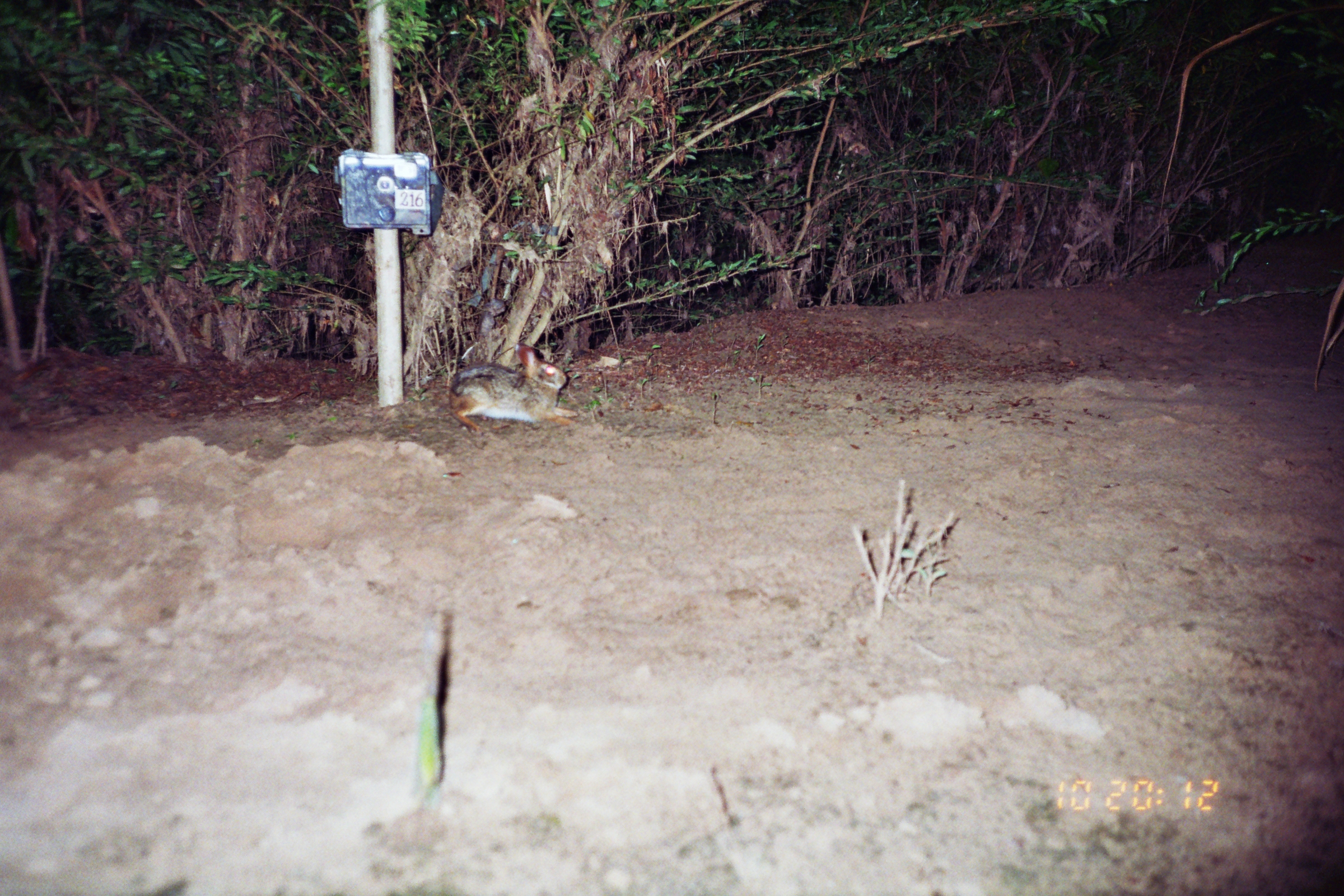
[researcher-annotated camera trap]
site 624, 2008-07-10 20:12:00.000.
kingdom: Animalia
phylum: Chordata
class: Mammalia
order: Lagomorpha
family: Leporidae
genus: Sylvilagus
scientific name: Sylvilagus brasiliensis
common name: tapeti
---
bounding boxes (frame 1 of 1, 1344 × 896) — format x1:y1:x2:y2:
sylvilagus brasiliensis: 447:344:579:433